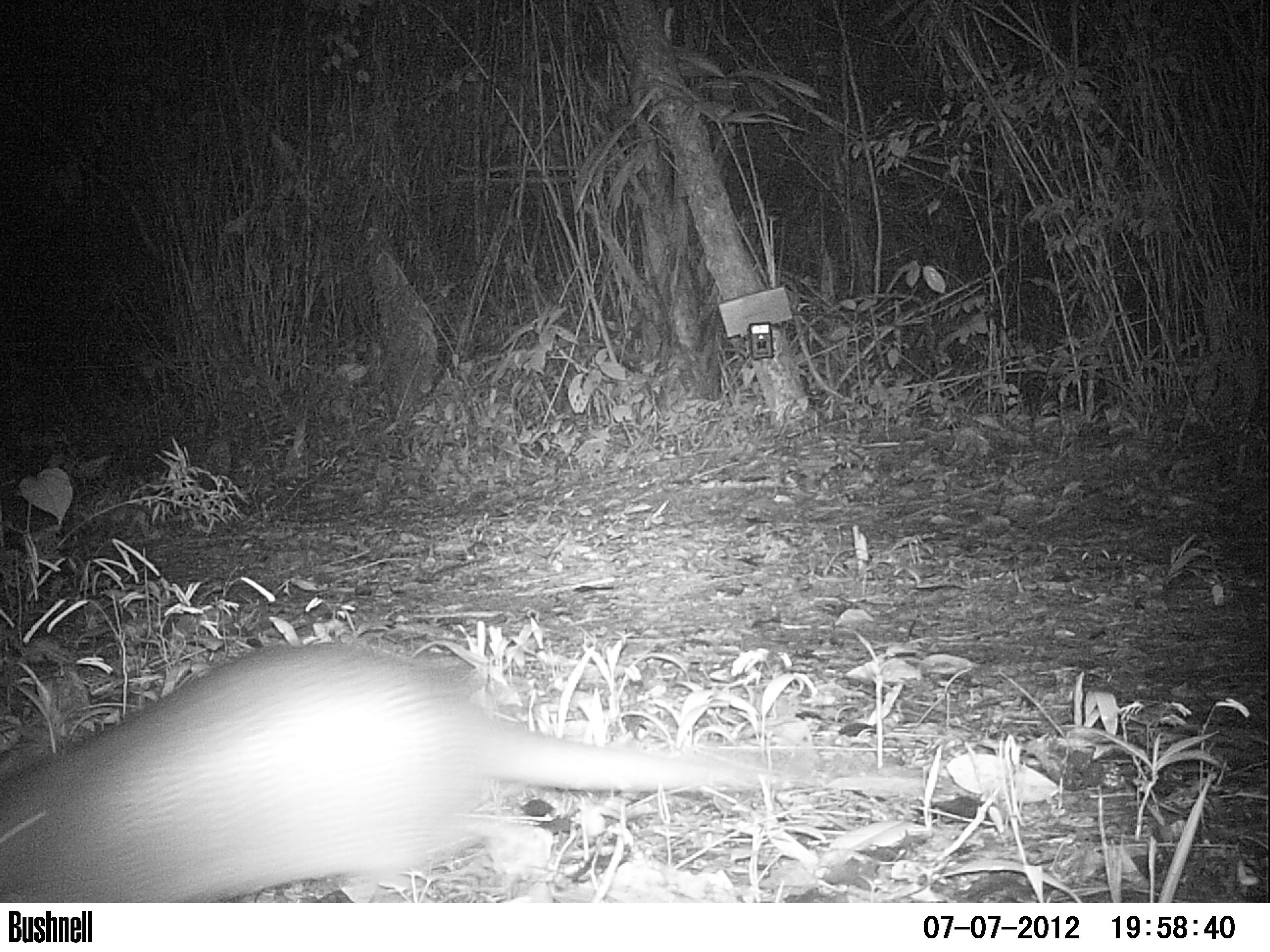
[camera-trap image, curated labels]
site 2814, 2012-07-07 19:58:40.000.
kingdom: Animalia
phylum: Chordata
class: Mammalia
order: Didelphimorphia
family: Didelphidae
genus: Didelphis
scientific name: Didelphis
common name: american opossums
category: didelphis sp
Didelphis sp (american opossums) (Didelphis), count 1, age adult.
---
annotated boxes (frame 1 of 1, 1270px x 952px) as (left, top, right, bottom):
didelphis sp: (0, 641, 909, 902)